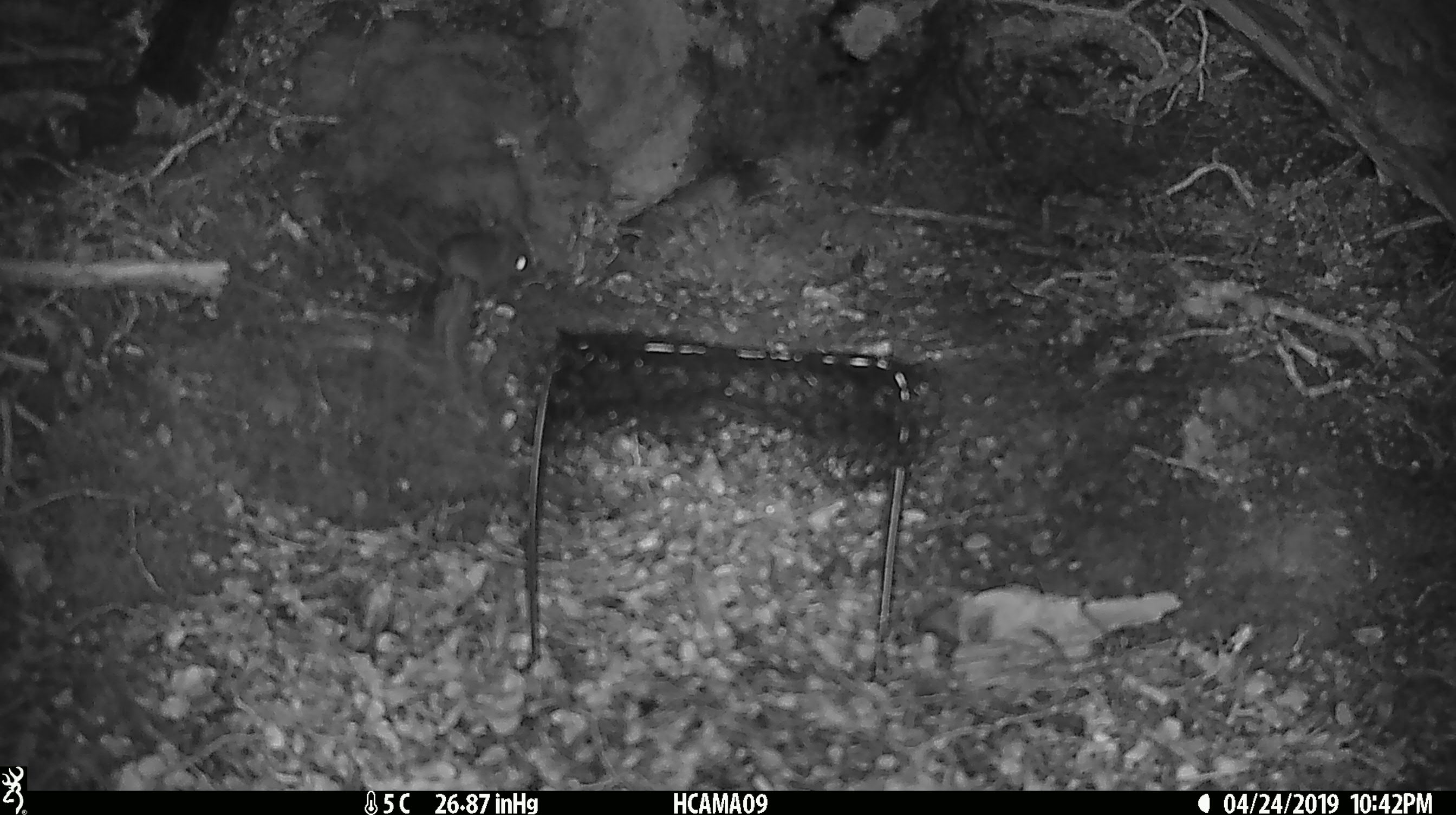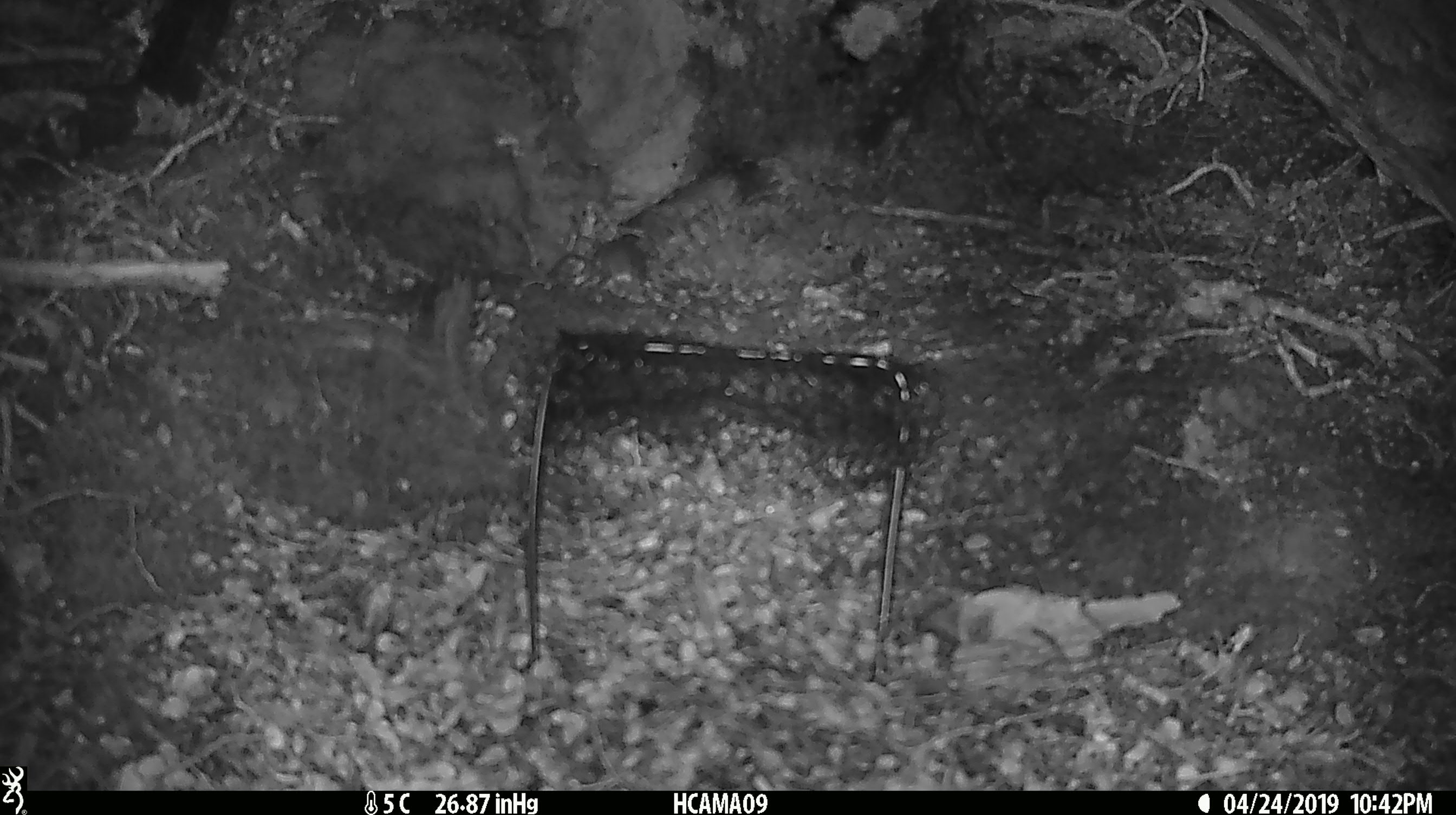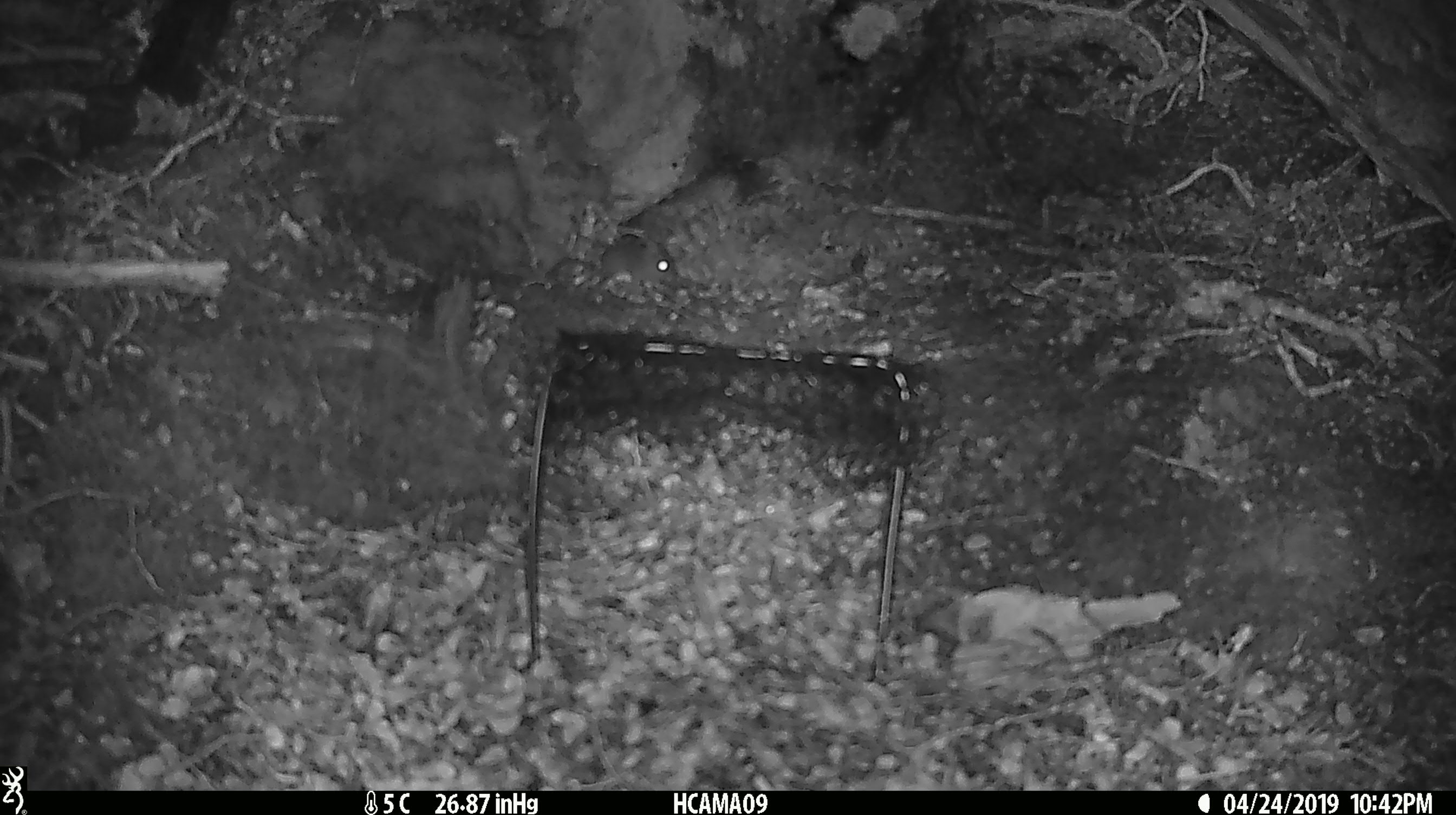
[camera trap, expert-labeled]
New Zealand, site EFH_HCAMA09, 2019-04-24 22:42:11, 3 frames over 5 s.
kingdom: Animalia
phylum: Chordata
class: Mammalia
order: Rodentia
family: Muridae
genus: Mus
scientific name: Mus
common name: mouse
Mouse (Mus).